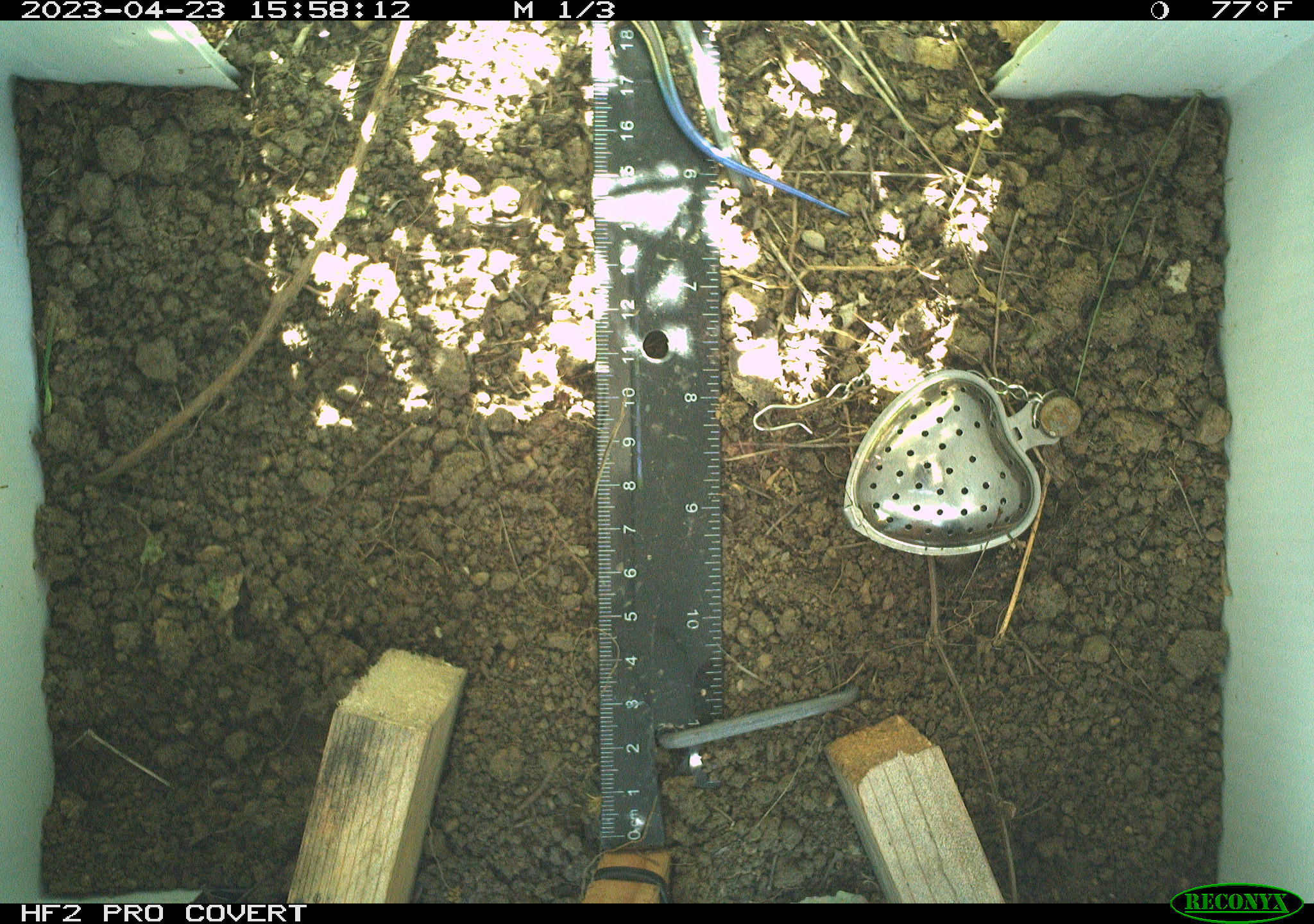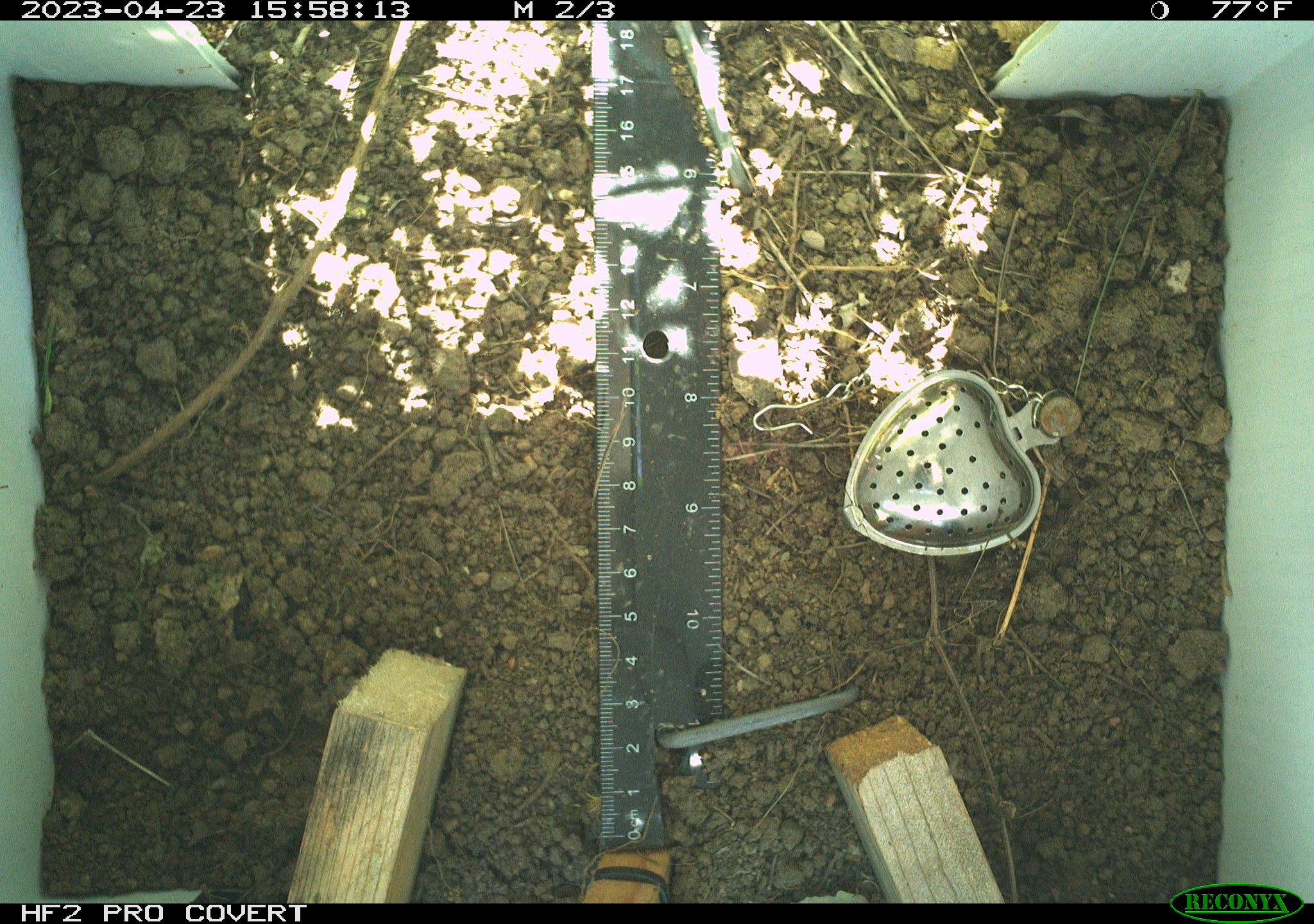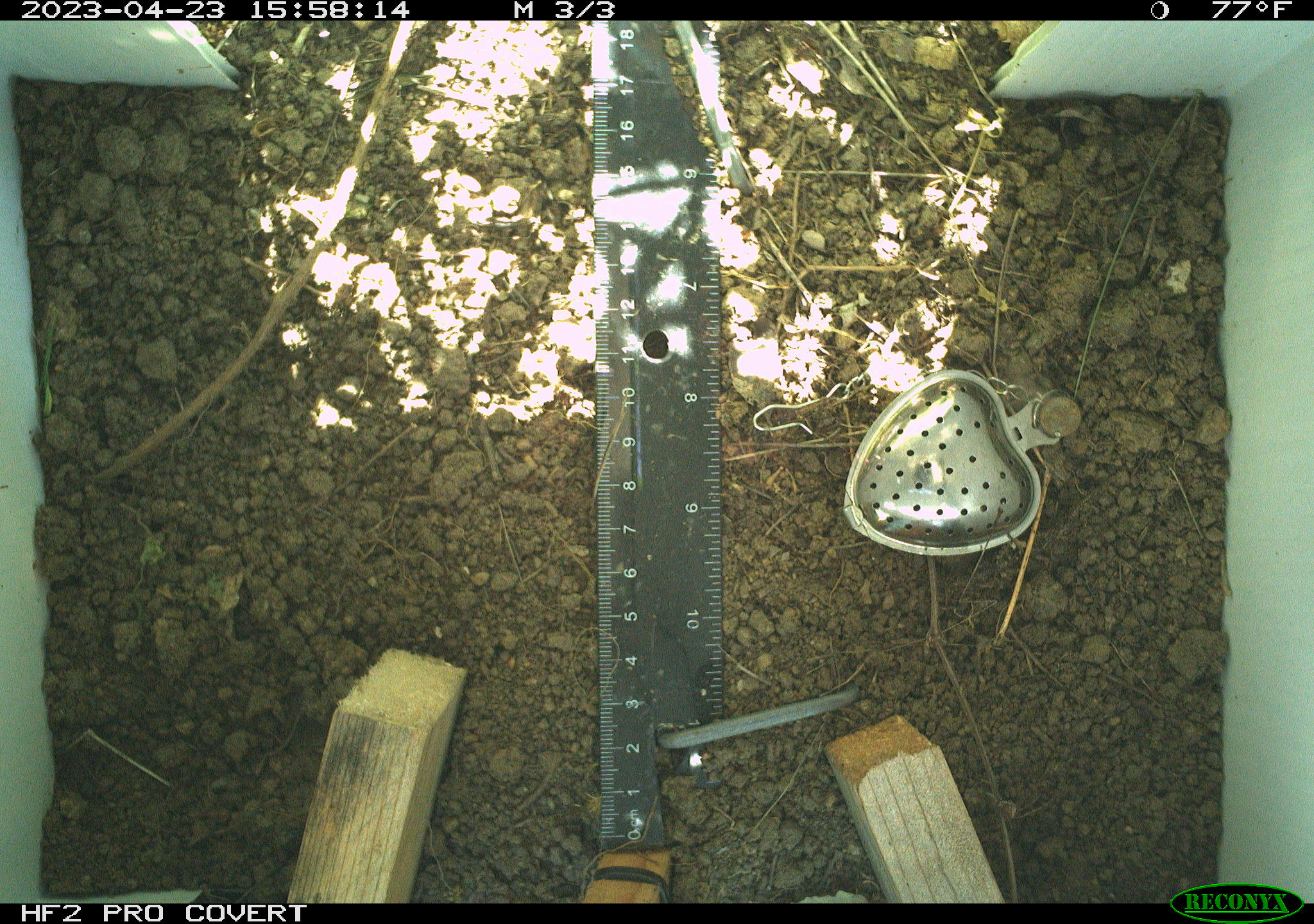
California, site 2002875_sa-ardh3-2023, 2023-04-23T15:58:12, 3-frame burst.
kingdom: Animalia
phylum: Chordata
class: Reptilia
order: Squamata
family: Scincidae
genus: Plestiodon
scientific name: Plestiodon skiltonianus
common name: western skink